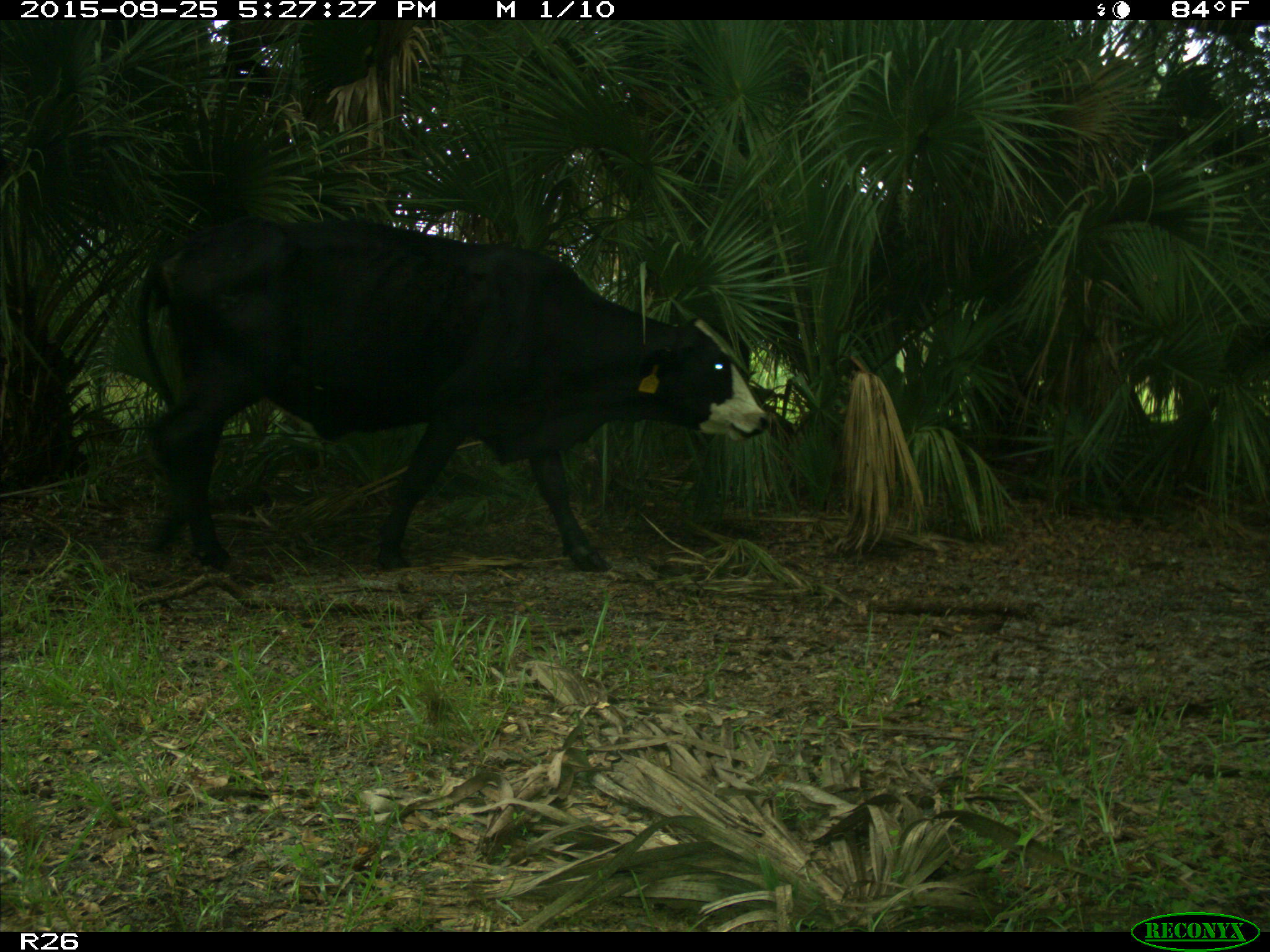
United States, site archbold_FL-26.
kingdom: Animalia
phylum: Chordata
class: Mammalia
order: Artiodactyla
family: Bovidae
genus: Bos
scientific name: Bos taurus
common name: domestic cow